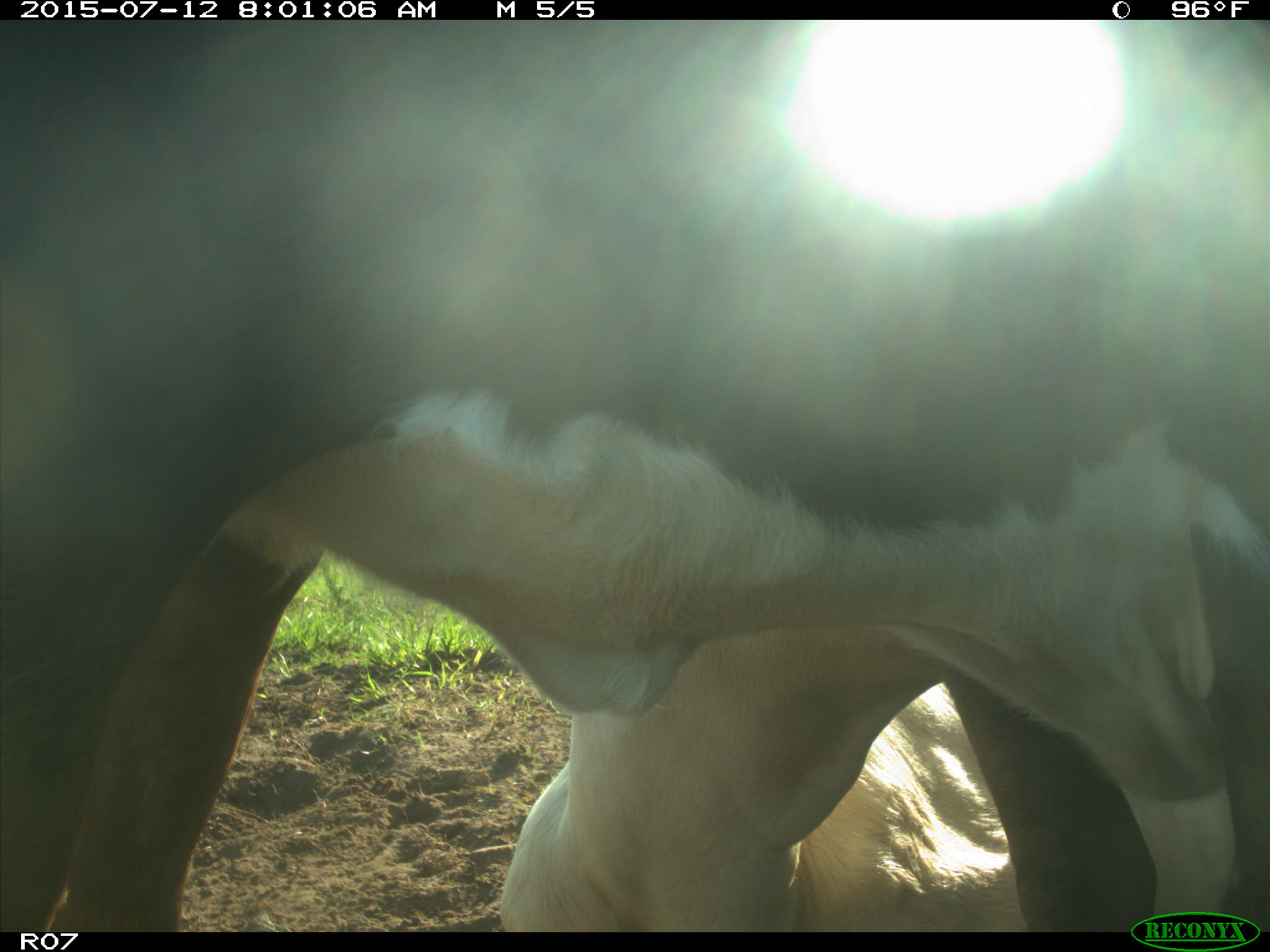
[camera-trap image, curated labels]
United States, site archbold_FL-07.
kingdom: Animalia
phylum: Chordata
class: Mammalia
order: Artiodactyla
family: Bovidae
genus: Bos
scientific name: Bos taurus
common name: domestic cow